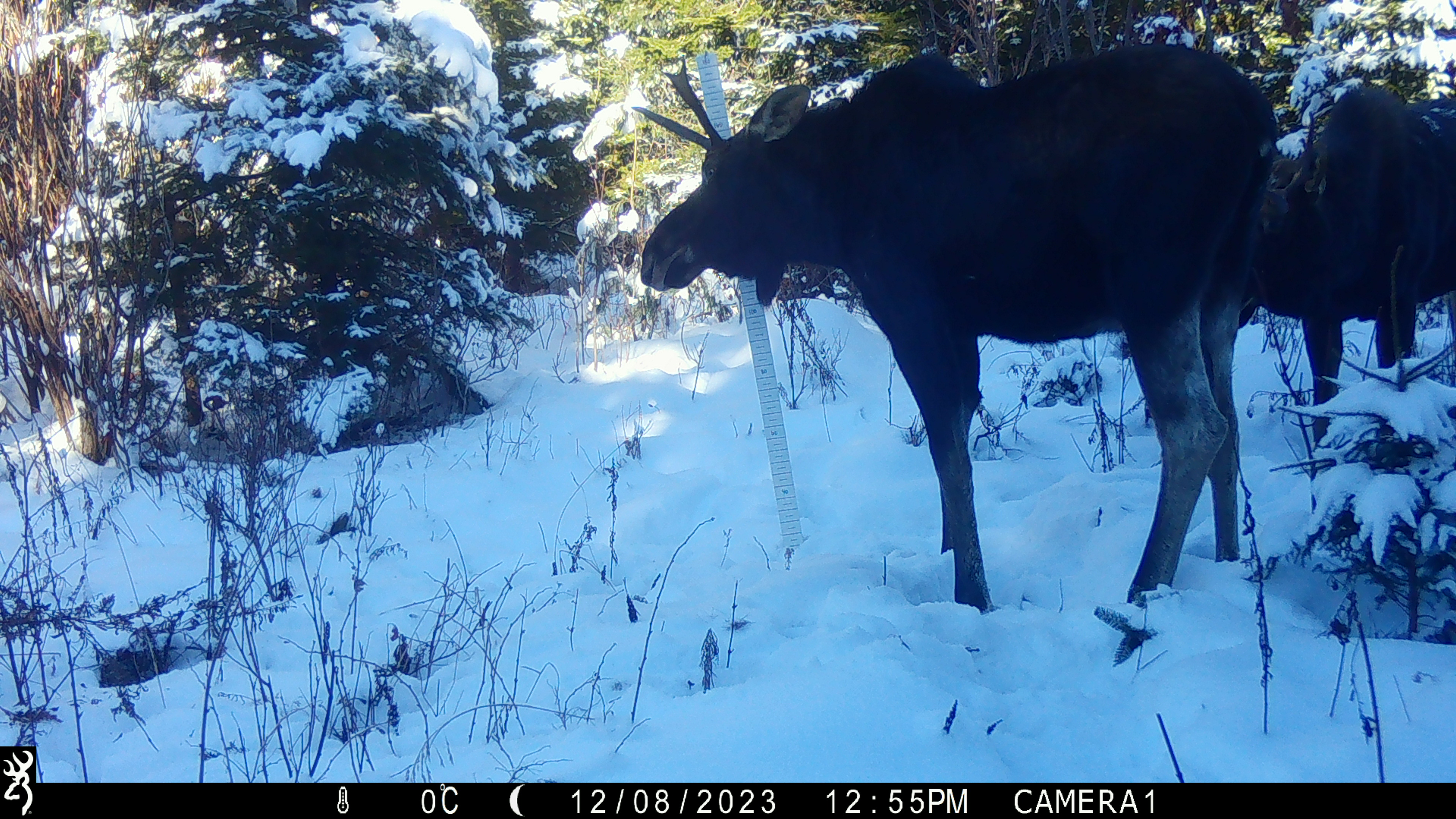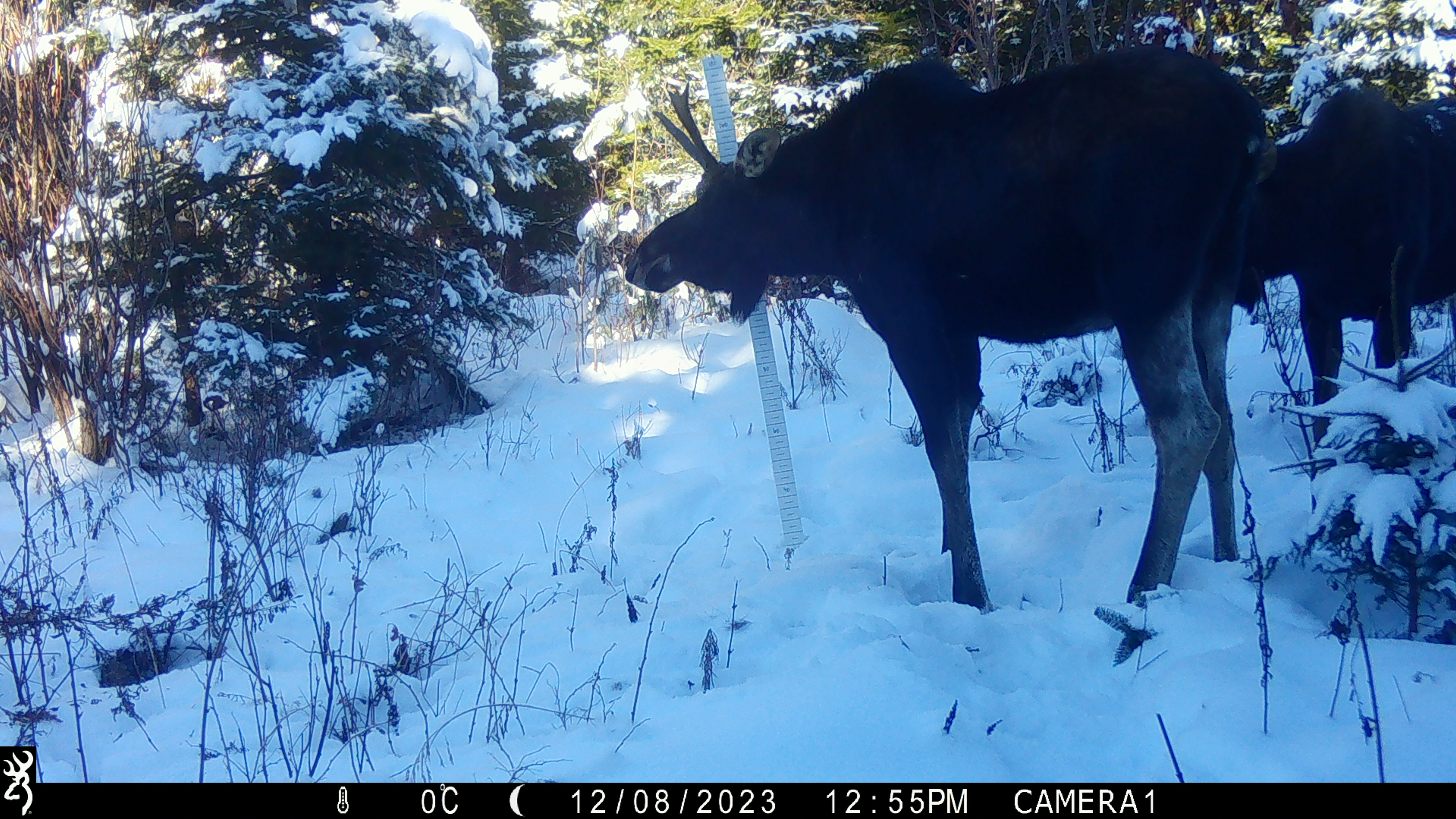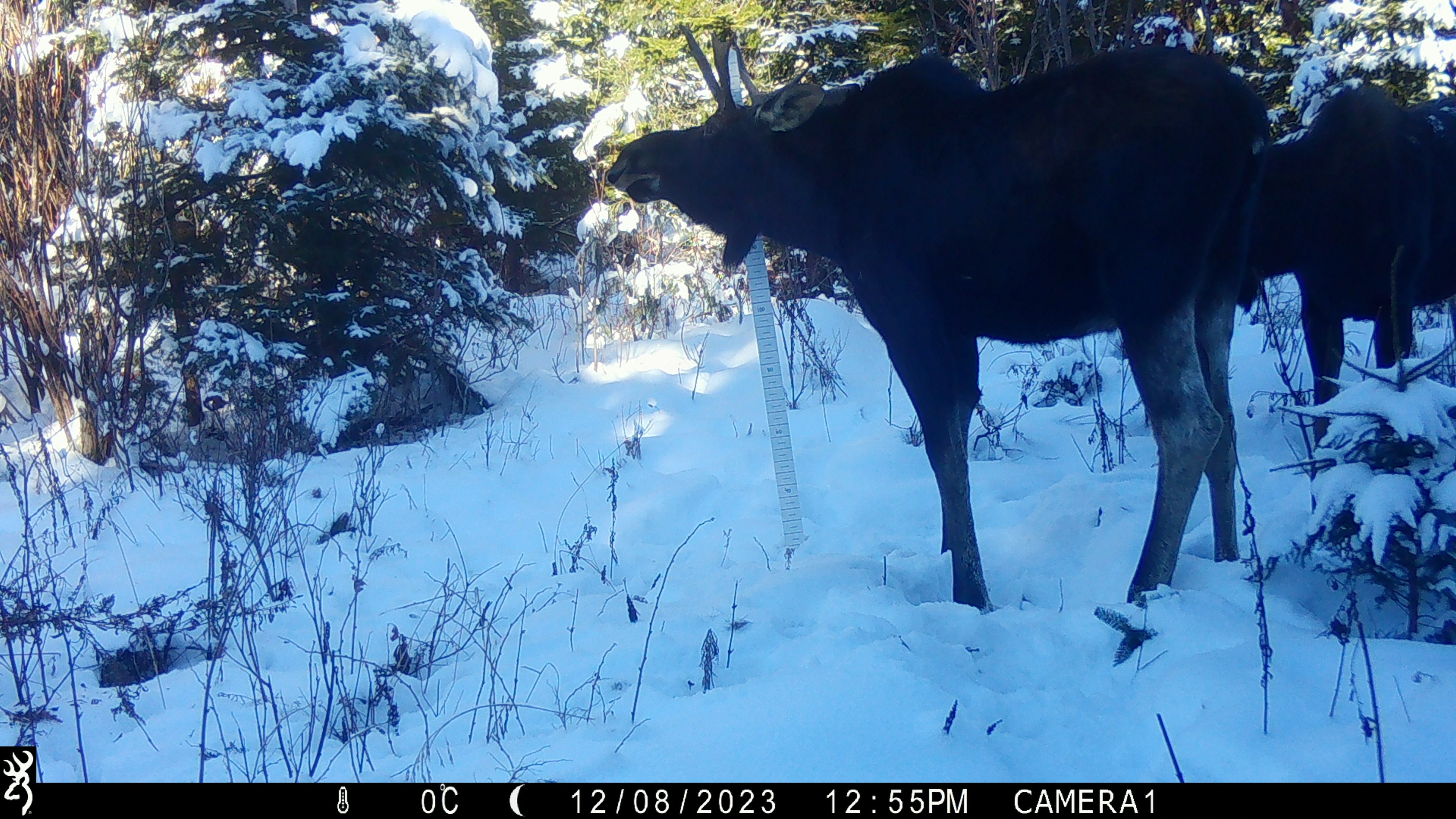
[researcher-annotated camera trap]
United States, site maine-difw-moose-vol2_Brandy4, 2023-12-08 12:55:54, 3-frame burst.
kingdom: Animalia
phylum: Chordata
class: Mammalia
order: Artiodactyla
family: Cervidae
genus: Alces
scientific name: Alces alces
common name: moose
Moose (Alces alces).